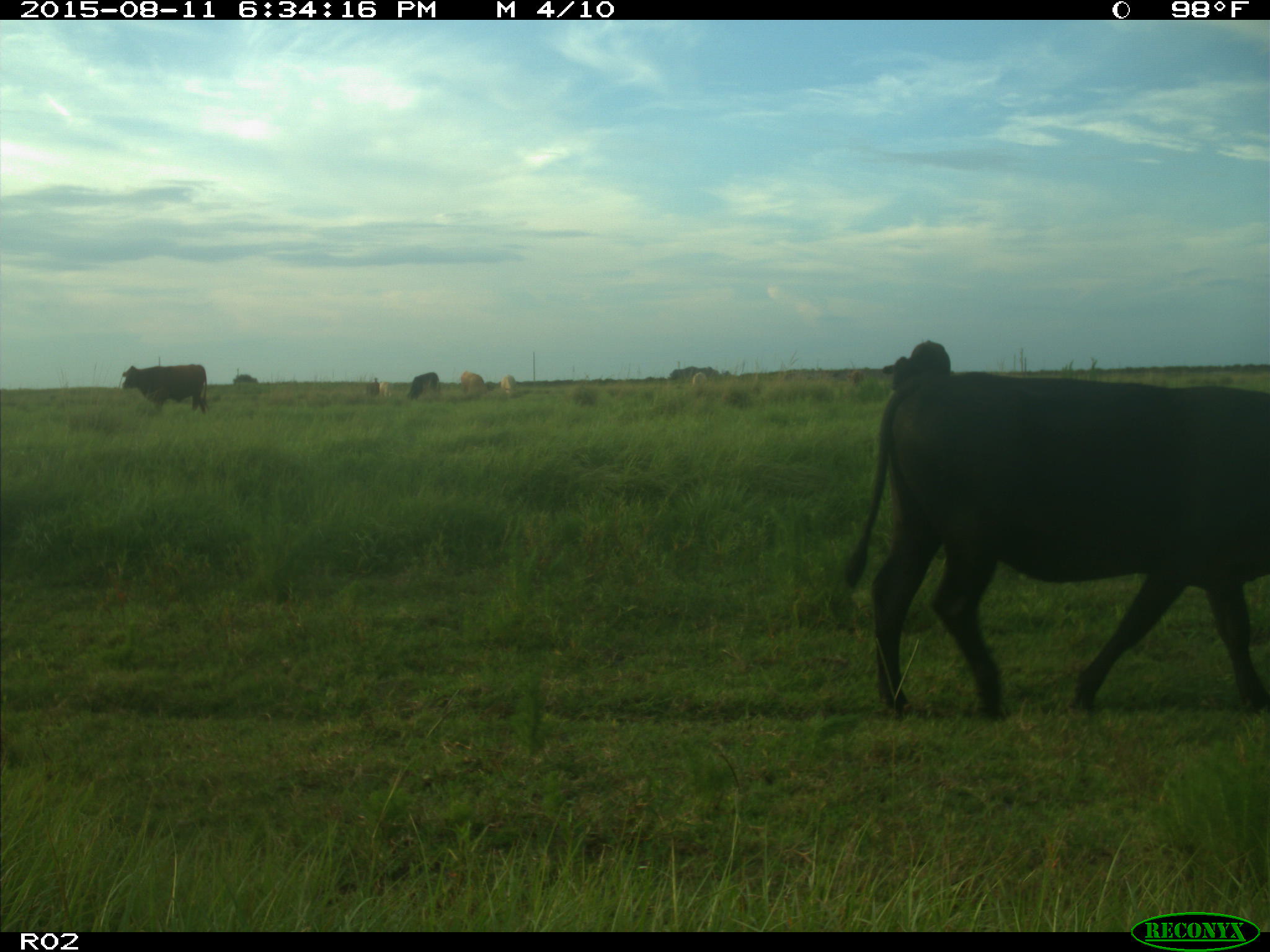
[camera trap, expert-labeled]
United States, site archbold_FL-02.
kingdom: Animalia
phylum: Chordata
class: Mammalia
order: Artiodactyla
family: Bovidae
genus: Bos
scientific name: Bos taurus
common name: domestic cow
Bos taurus (domestic cow).